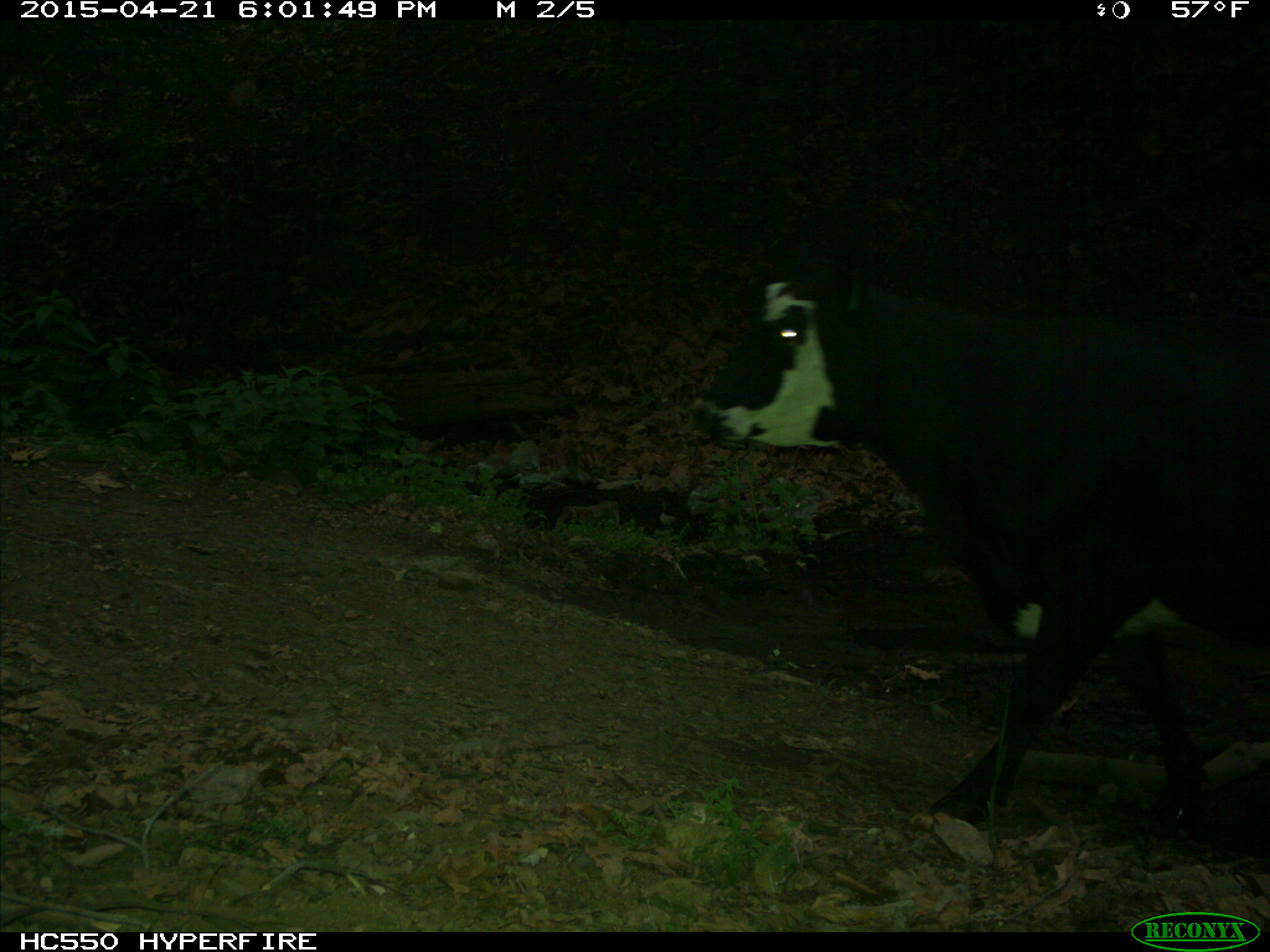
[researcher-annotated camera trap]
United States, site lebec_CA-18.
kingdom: Animalia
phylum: Chordata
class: Mammalia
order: Artiodactyla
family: Bovidae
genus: Bos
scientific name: Bos taurus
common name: domestic cow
Bos taurus (domestic cow).